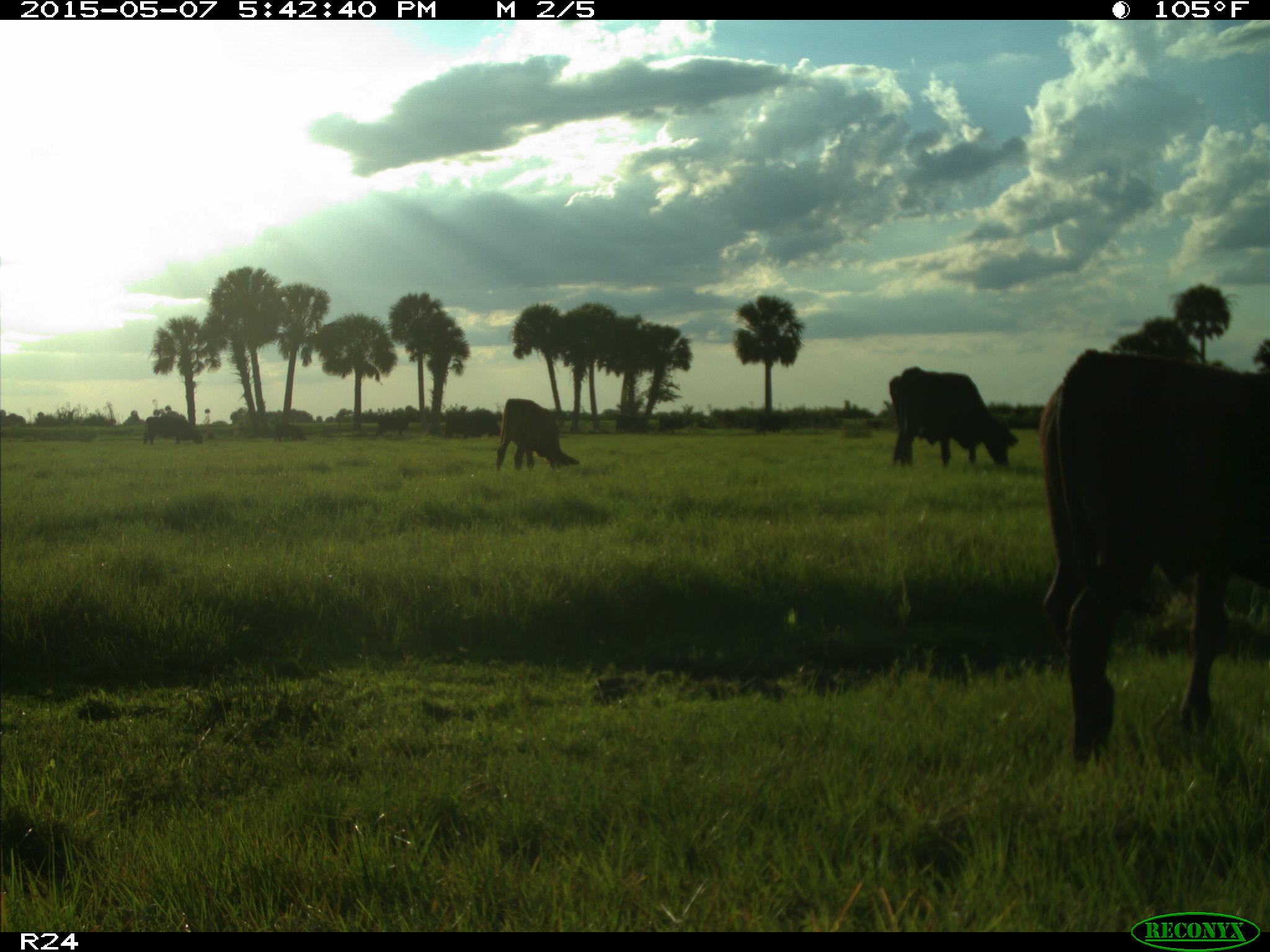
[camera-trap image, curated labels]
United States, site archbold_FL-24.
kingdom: Animalia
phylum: Chordata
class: Mammalia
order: Artiodactyla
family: Bovidae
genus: Bos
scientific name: Bos taurus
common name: domestic cow